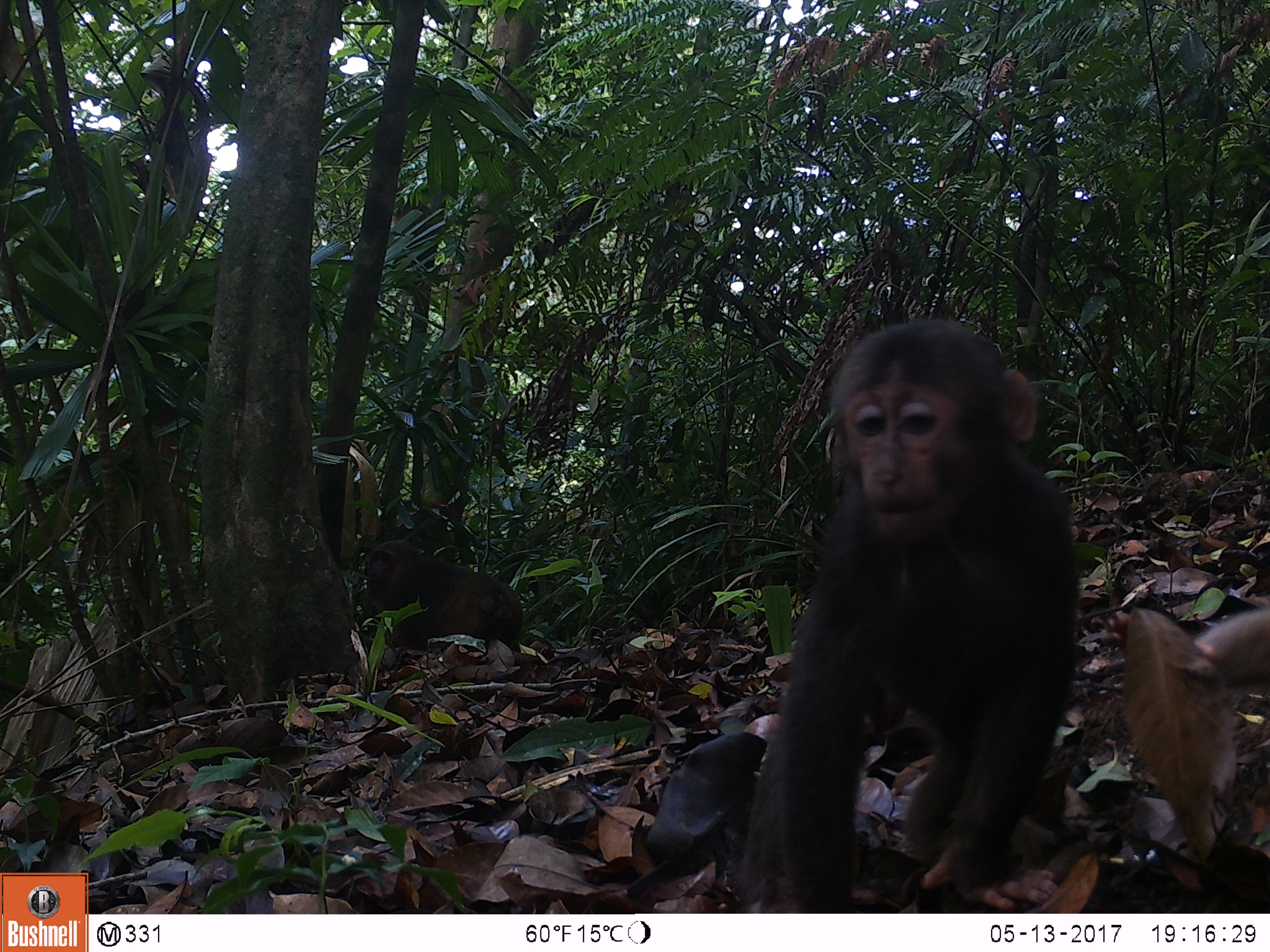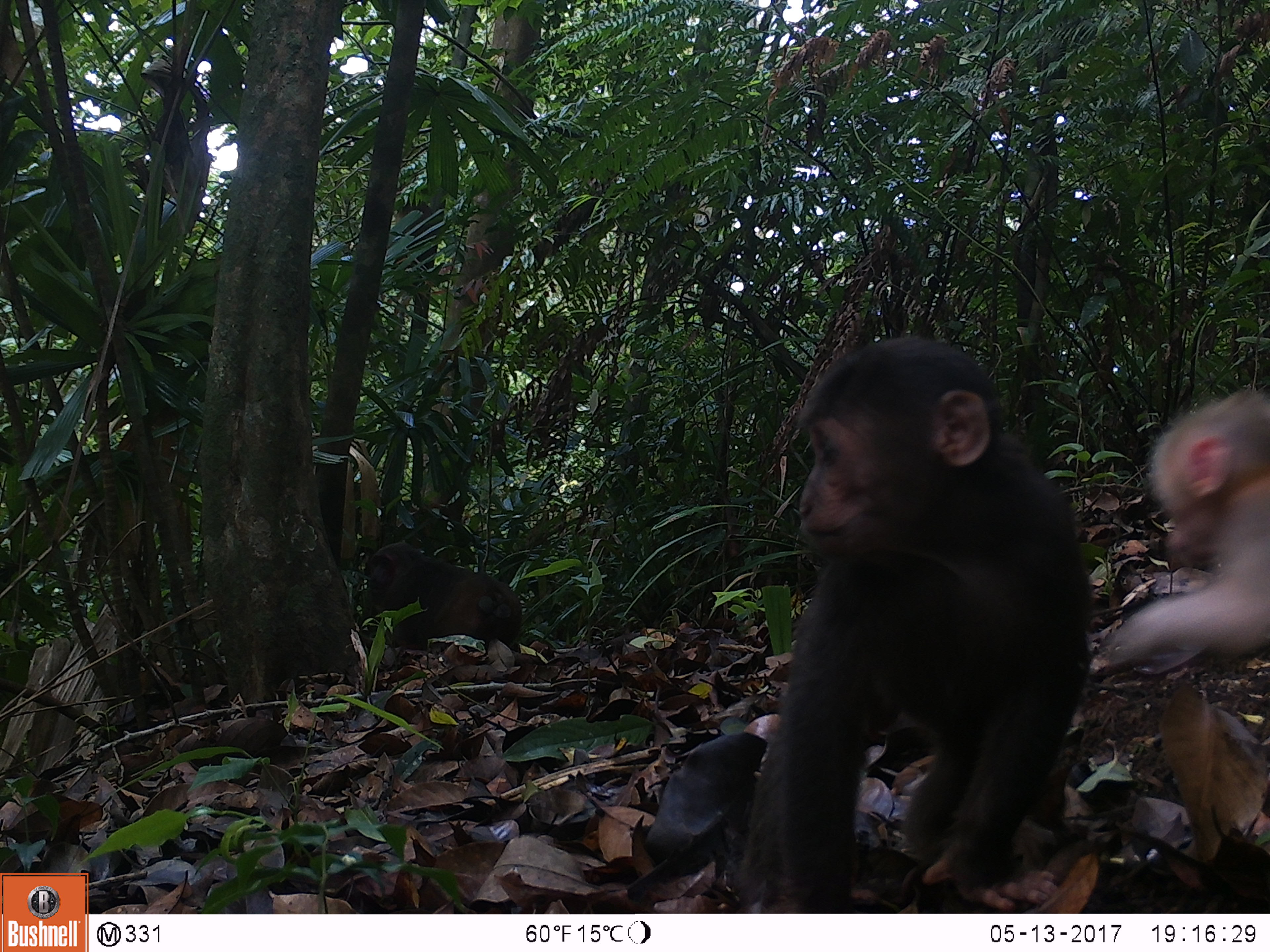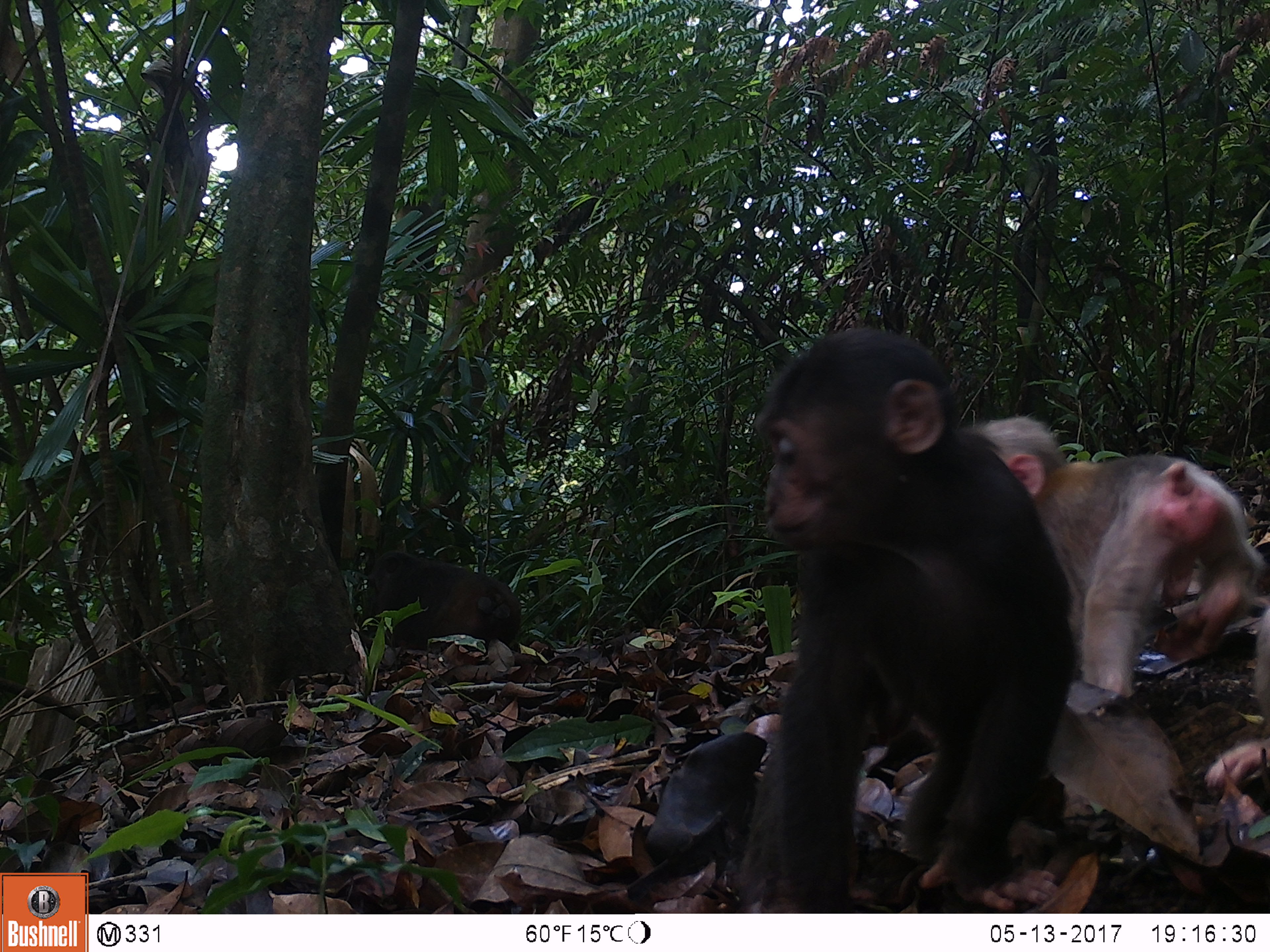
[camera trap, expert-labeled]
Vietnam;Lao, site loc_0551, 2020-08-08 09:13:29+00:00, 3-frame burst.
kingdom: Animalia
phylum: Chordata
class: Mammalia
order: Primates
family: Cercopithecidae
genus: Macaca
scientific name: Macaca arctoides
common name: stump-tailed macaque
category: stump tailed macaque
Stump tailed macaque (stump-tailed macaque) (Macaca arctoides). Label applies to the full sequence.